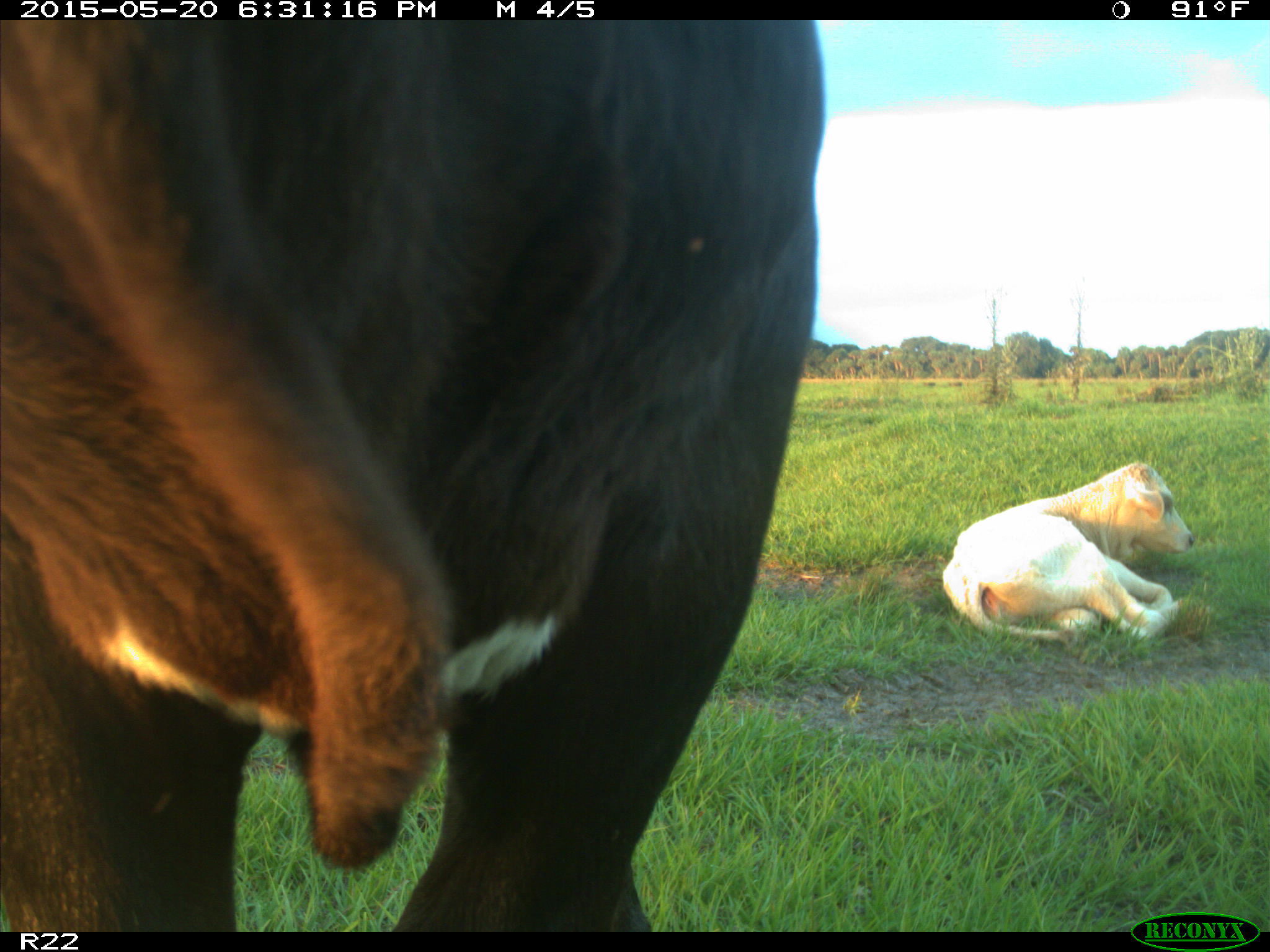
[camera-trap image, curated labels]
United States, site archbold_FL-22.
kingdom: Animalia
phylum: Chordata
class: Mammalia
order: Artiodactyla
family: Bovidae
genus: Bos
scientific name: Bos taurus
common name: domestic cow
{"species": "Bos taurus (domestic cow)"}